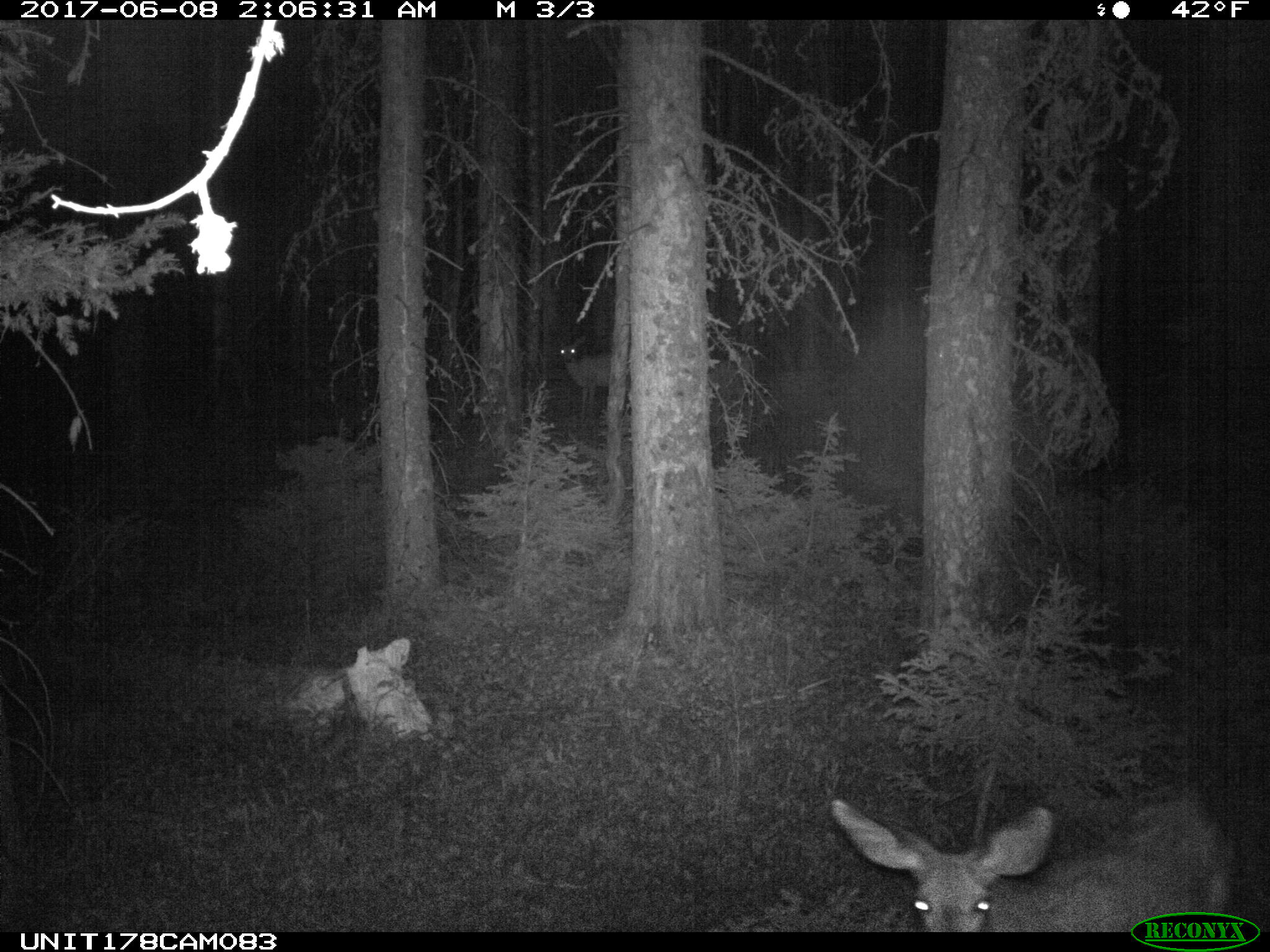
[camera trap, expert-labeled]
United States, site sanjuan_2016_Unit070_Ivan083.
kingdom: Animalia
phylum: Chordata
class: Mammalia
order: Artiodactyla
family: Cervidae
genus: Odocoileus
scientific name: Odocoileus hemionus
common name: mule deer